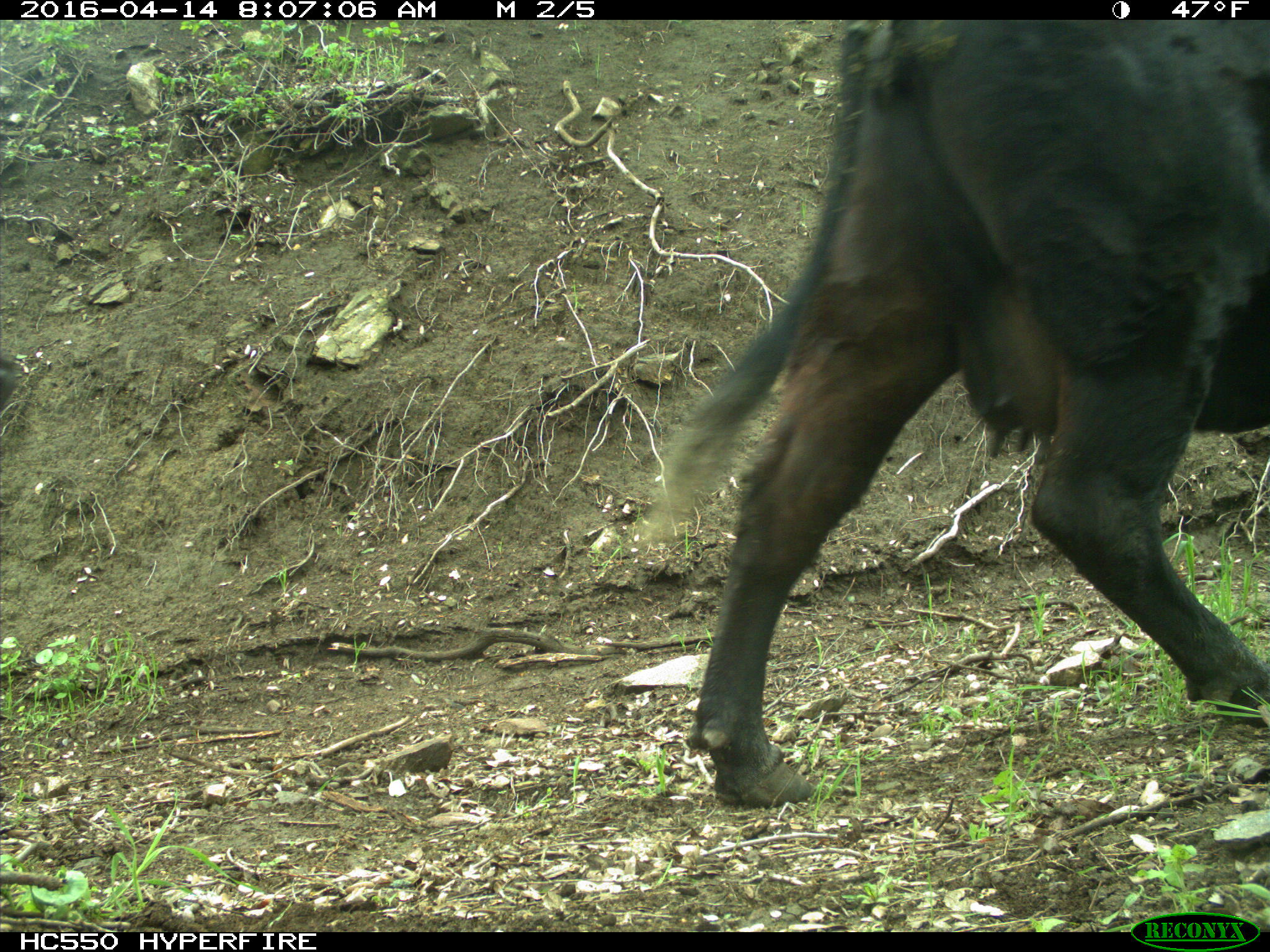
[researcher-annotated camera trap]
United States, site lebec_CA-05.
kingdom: Animalia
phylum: Chordata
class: Mammalia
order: Artiodactyla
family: Bovidae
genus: Bos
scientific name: Bos taurus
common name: domestic cow